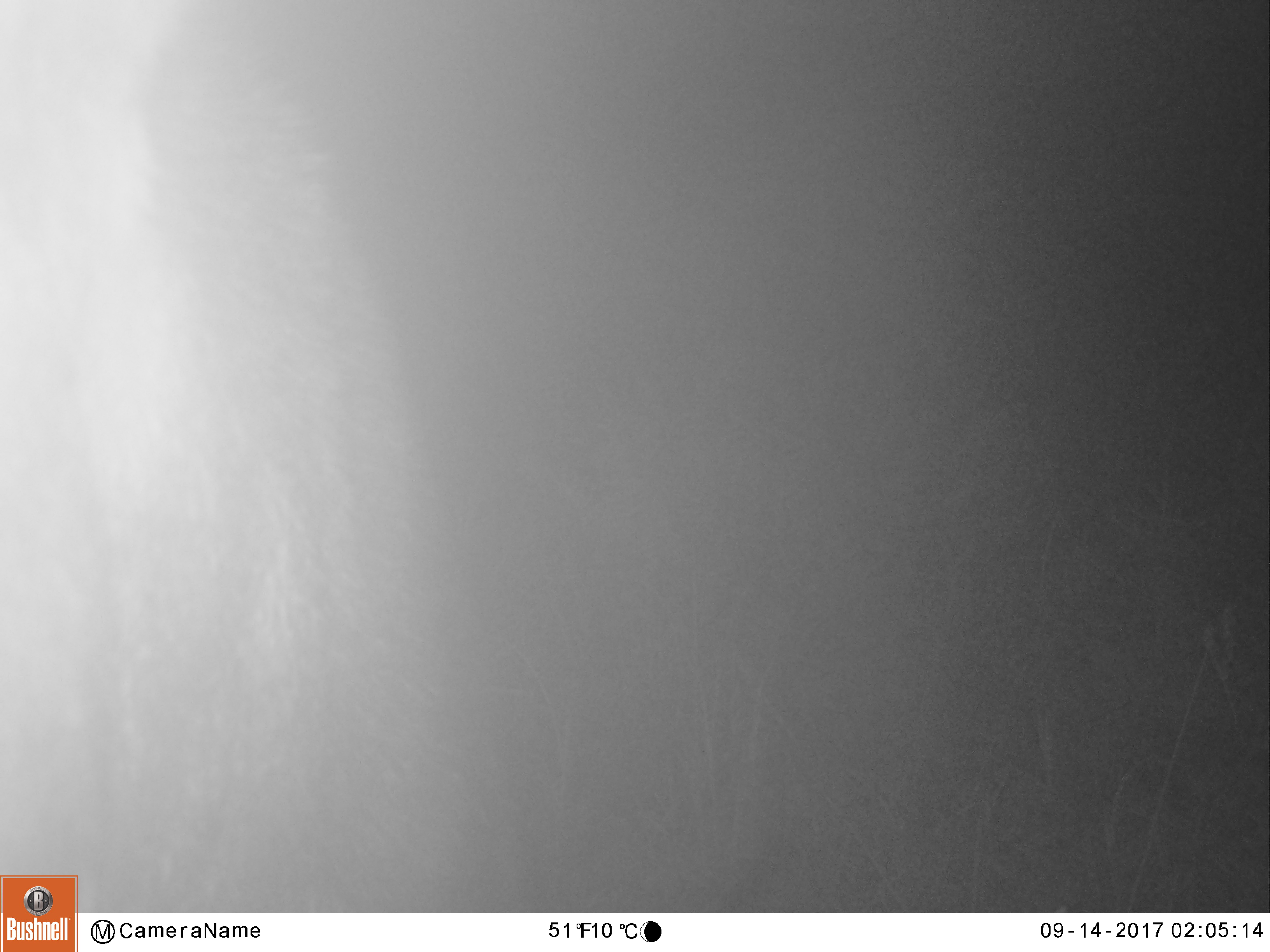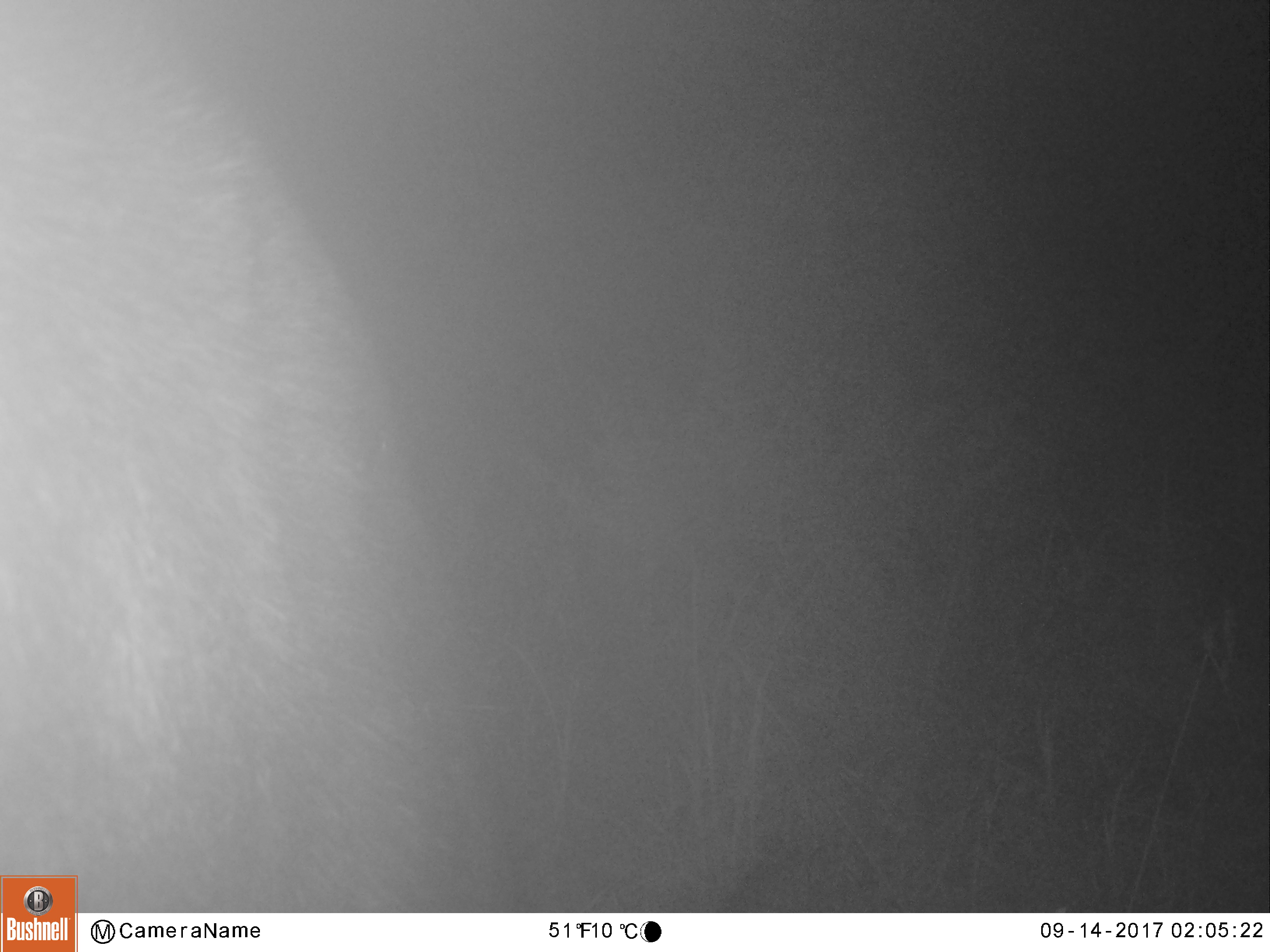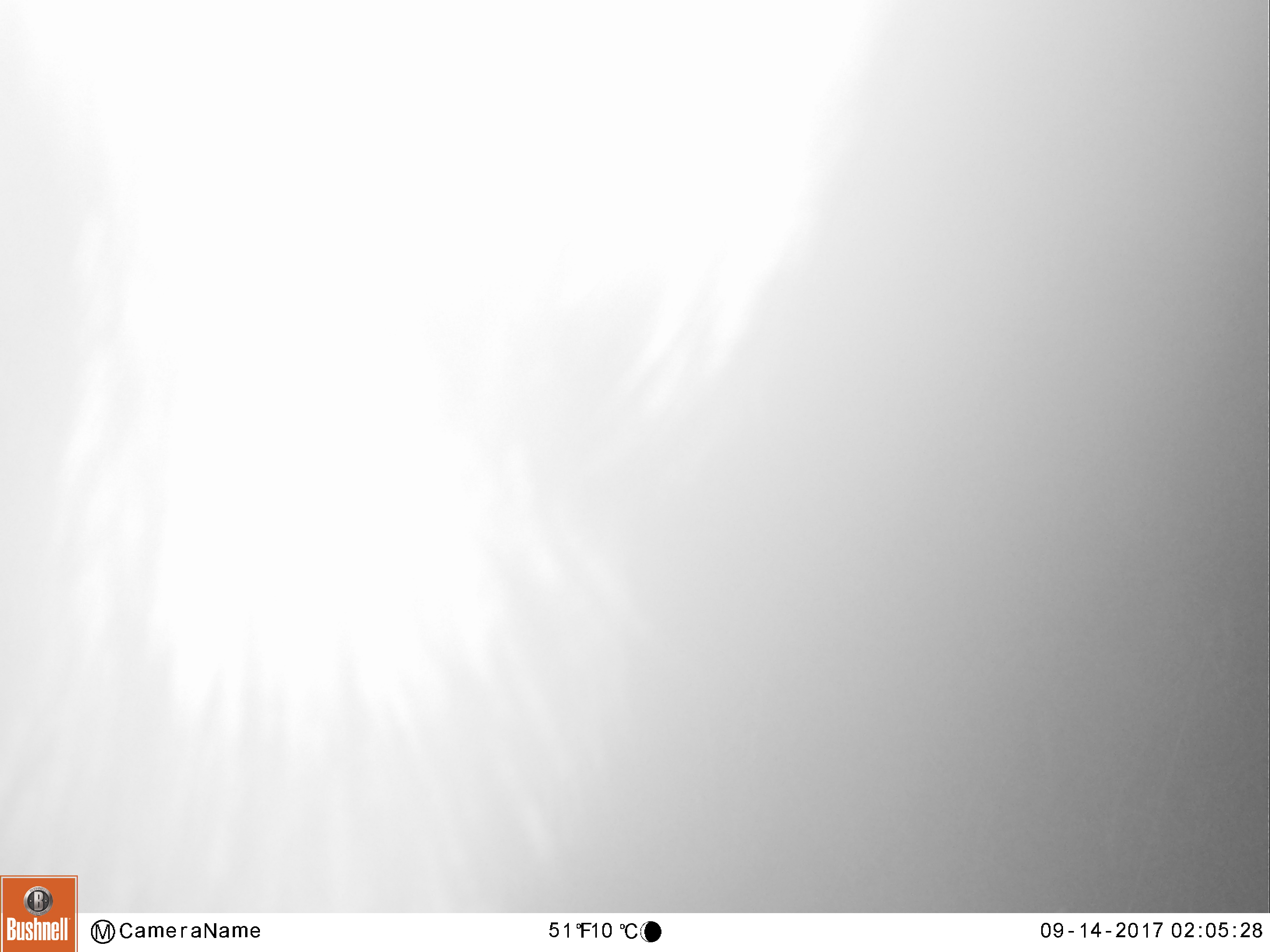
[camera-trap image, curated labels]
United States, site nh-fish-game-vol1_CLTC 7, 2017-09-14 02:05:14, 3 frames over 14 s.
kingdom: Animalia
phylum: Chordata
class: Mammalia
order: Artiodactyla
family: Cervidae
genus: Alces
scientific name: Alces alces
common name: moose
Moose (Alces alces).